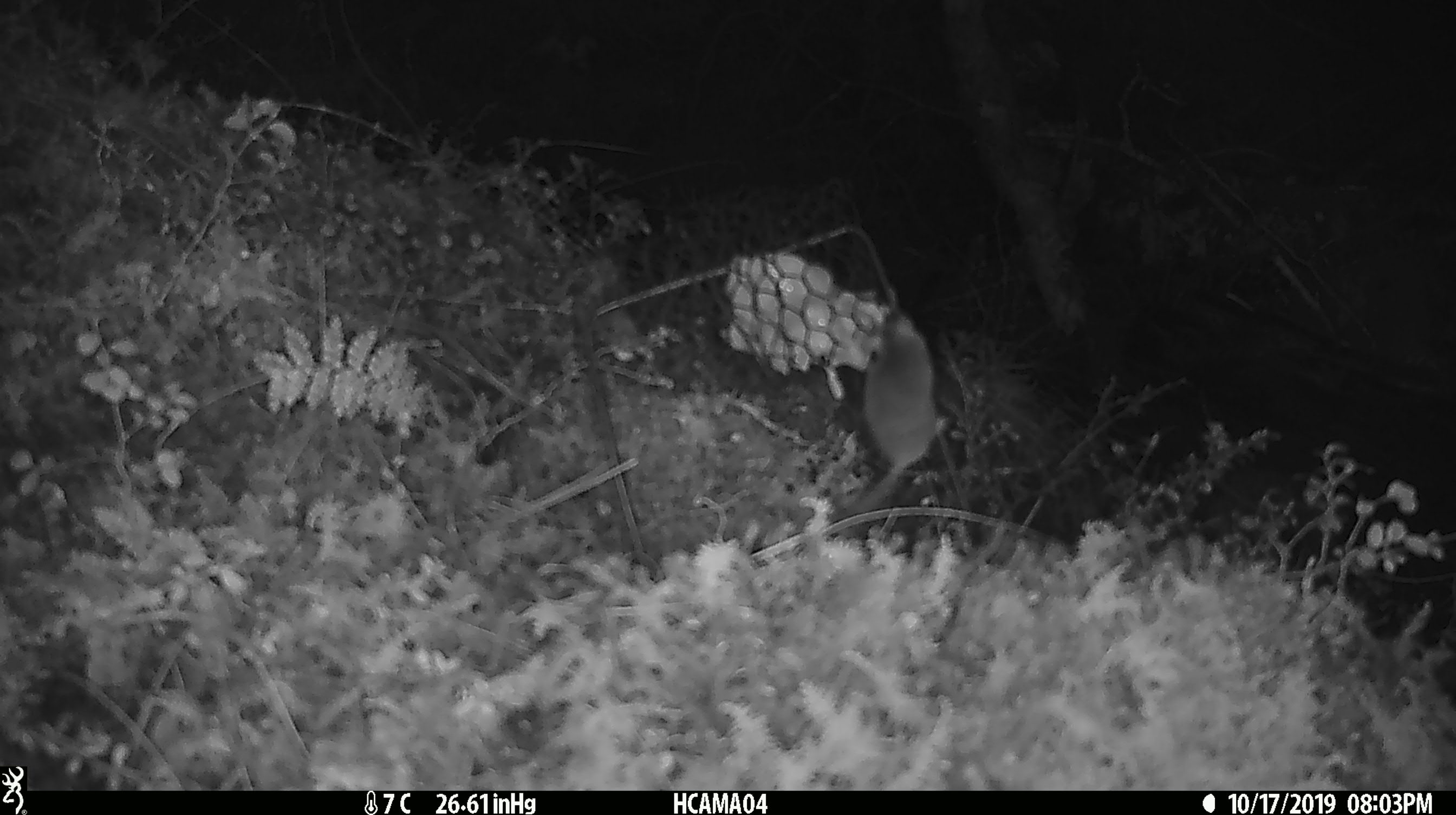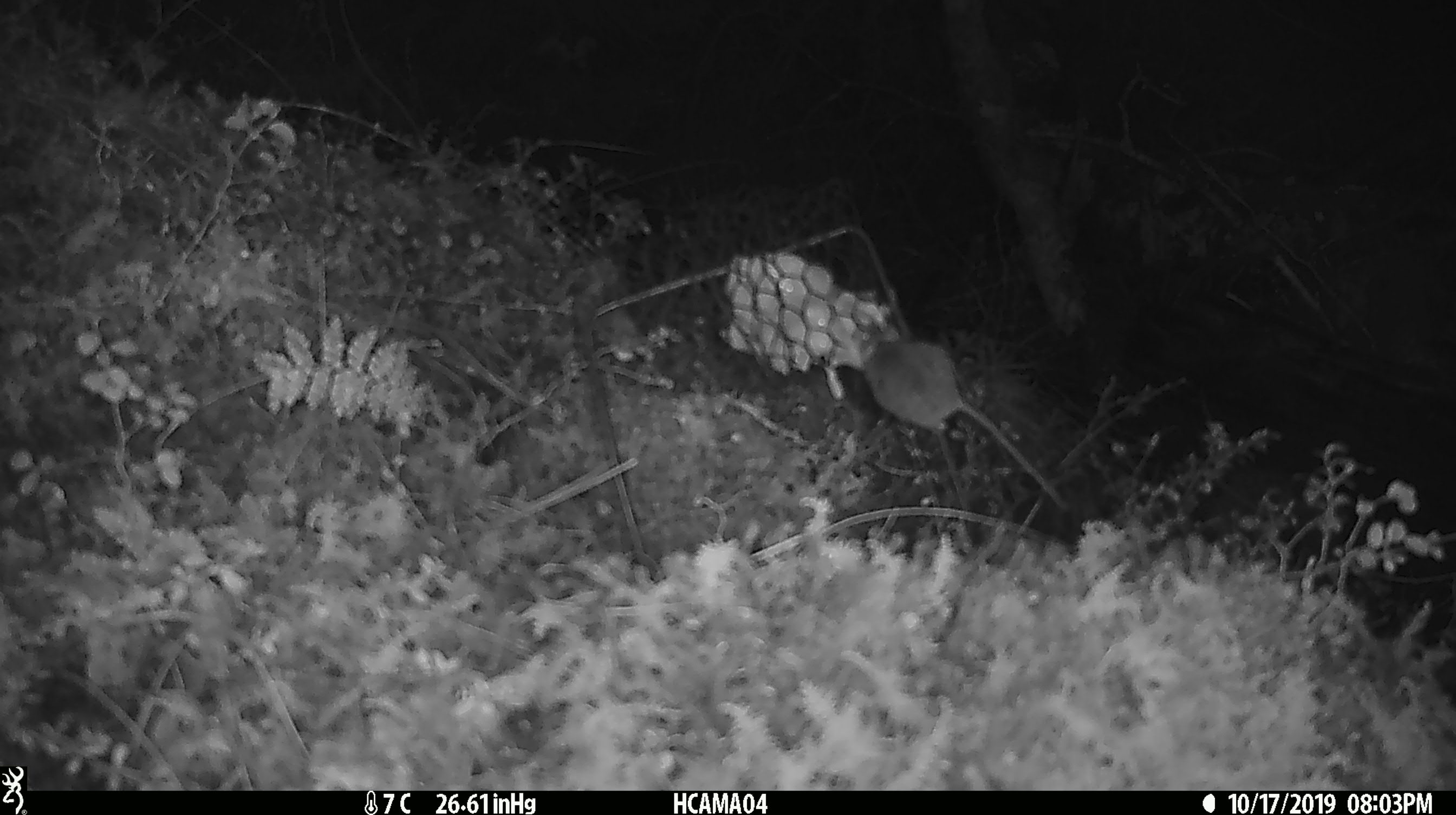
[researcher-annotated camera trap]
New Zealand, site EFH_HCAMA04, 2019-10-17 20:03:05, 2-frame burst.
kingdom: Animalia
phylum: Chordata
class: Mammalia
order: Rodentia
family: Muridae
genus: Mus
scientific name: Mus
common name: mouse